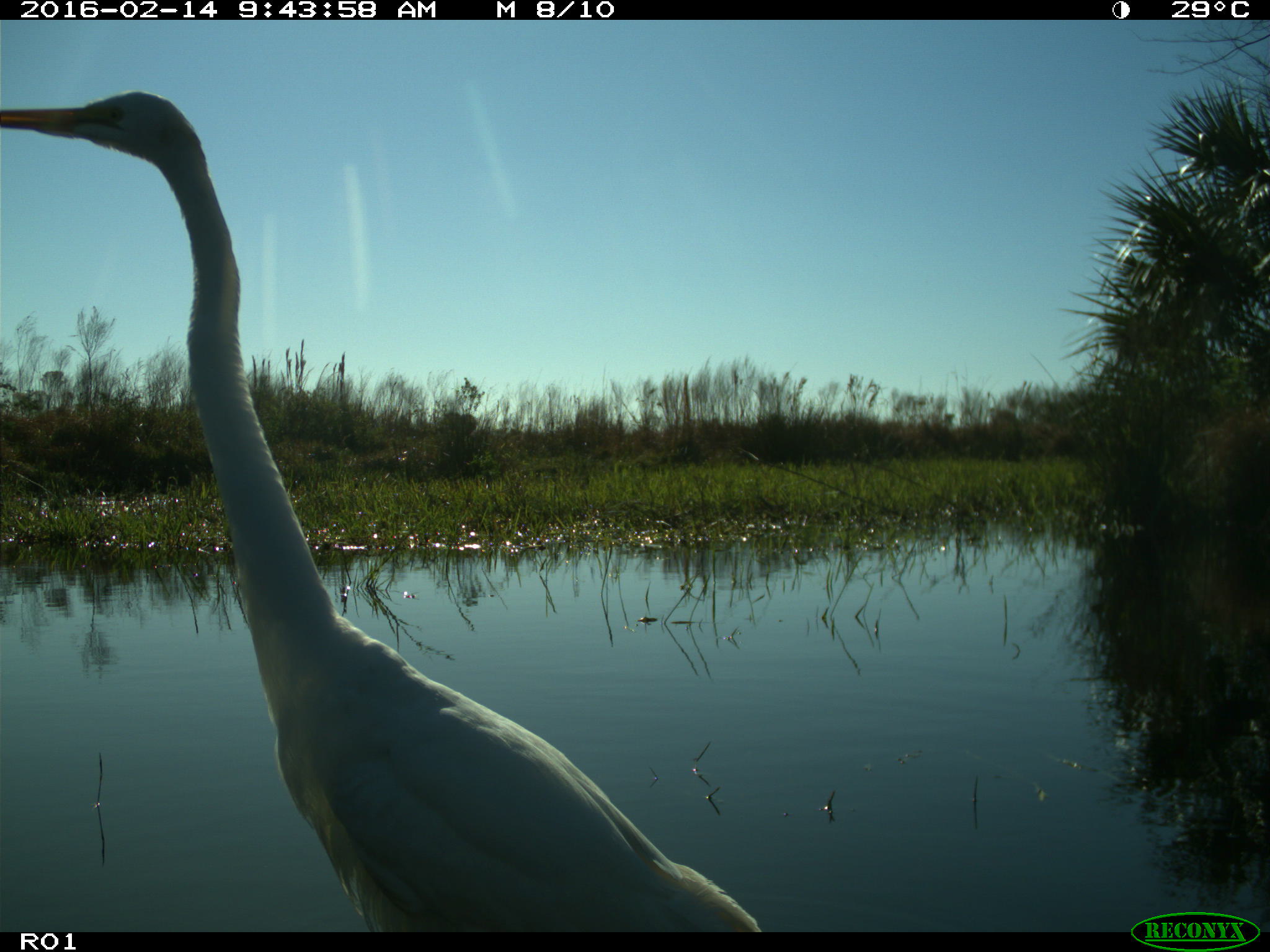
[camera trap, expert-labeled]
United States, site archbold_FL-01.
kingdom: Animalia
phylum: Chordata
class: Aves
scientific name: Aves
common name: birds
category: unidentified bird